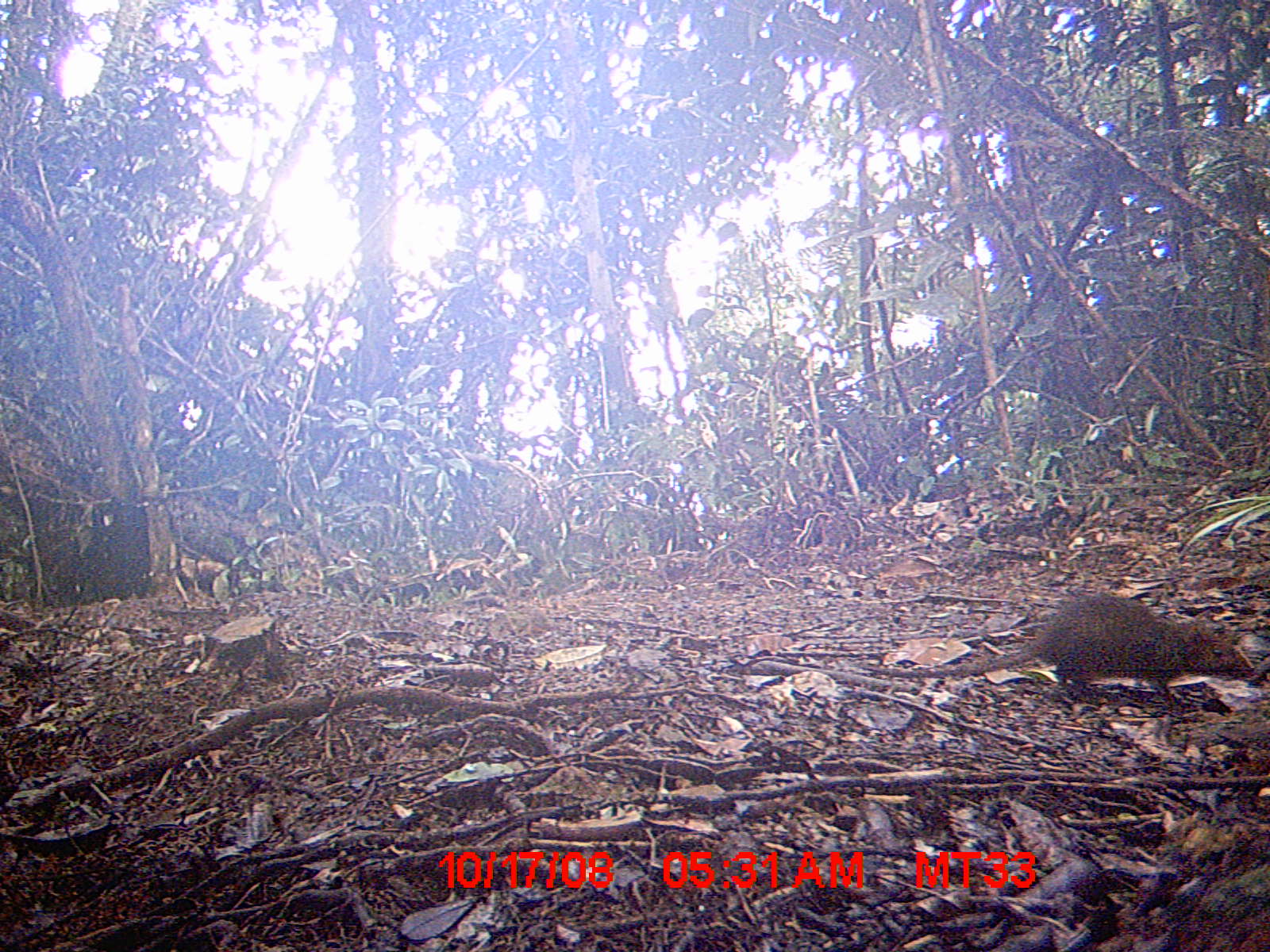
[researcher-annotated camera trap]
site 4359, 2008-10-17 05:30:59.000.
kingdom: Animalia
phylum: Chordata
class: Mammalia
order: Rodentia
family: Nesomyidae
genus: Nesomys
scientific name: Nesomys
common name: nesomys rodents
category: nesomys sp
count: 1